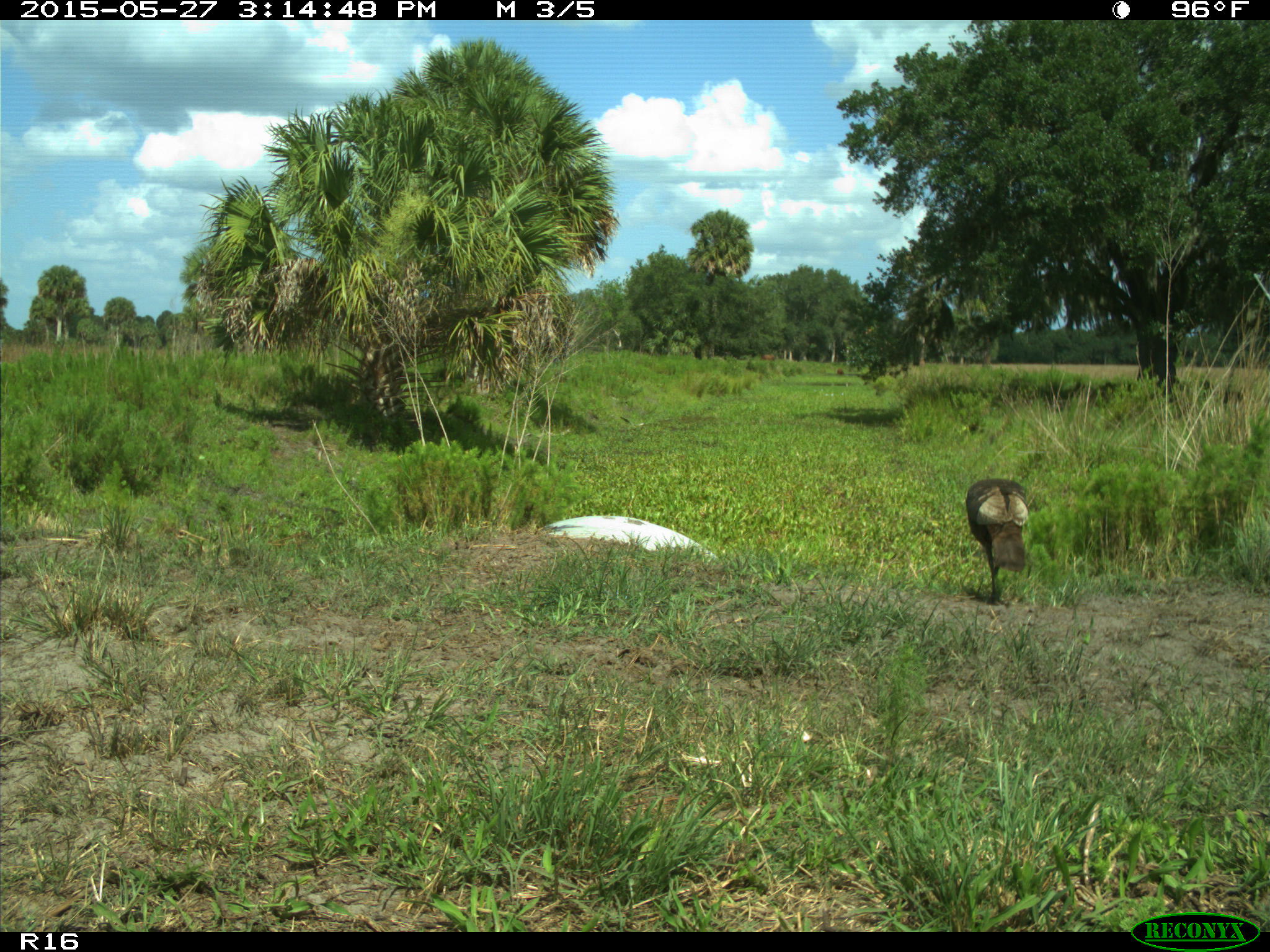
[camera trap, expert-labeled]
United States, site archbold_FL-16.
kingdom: Animalia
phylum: Chordata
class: Aves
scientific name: Aves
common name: birds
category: unidentified bird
Unidentified bird (birds) (Aves).